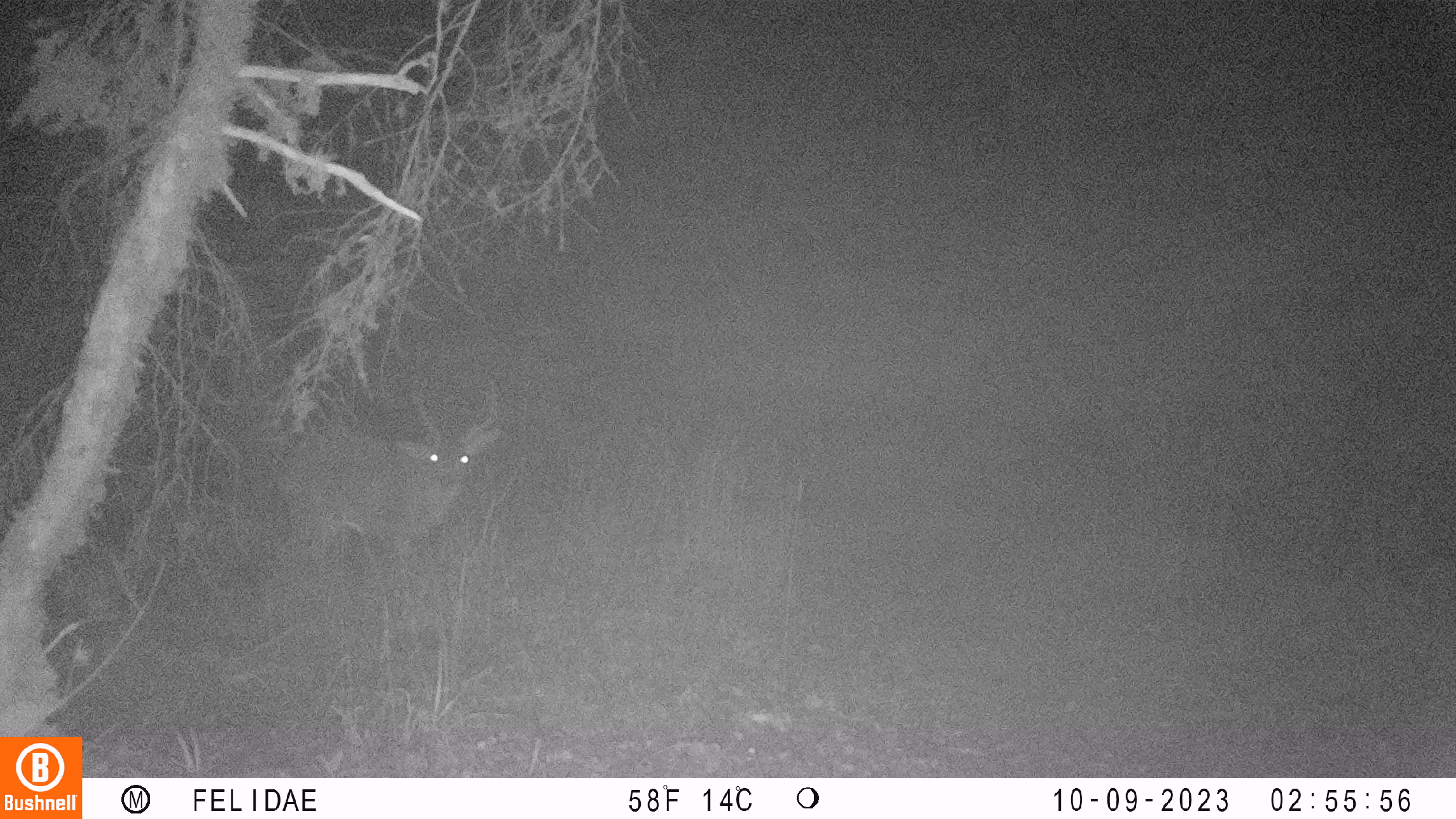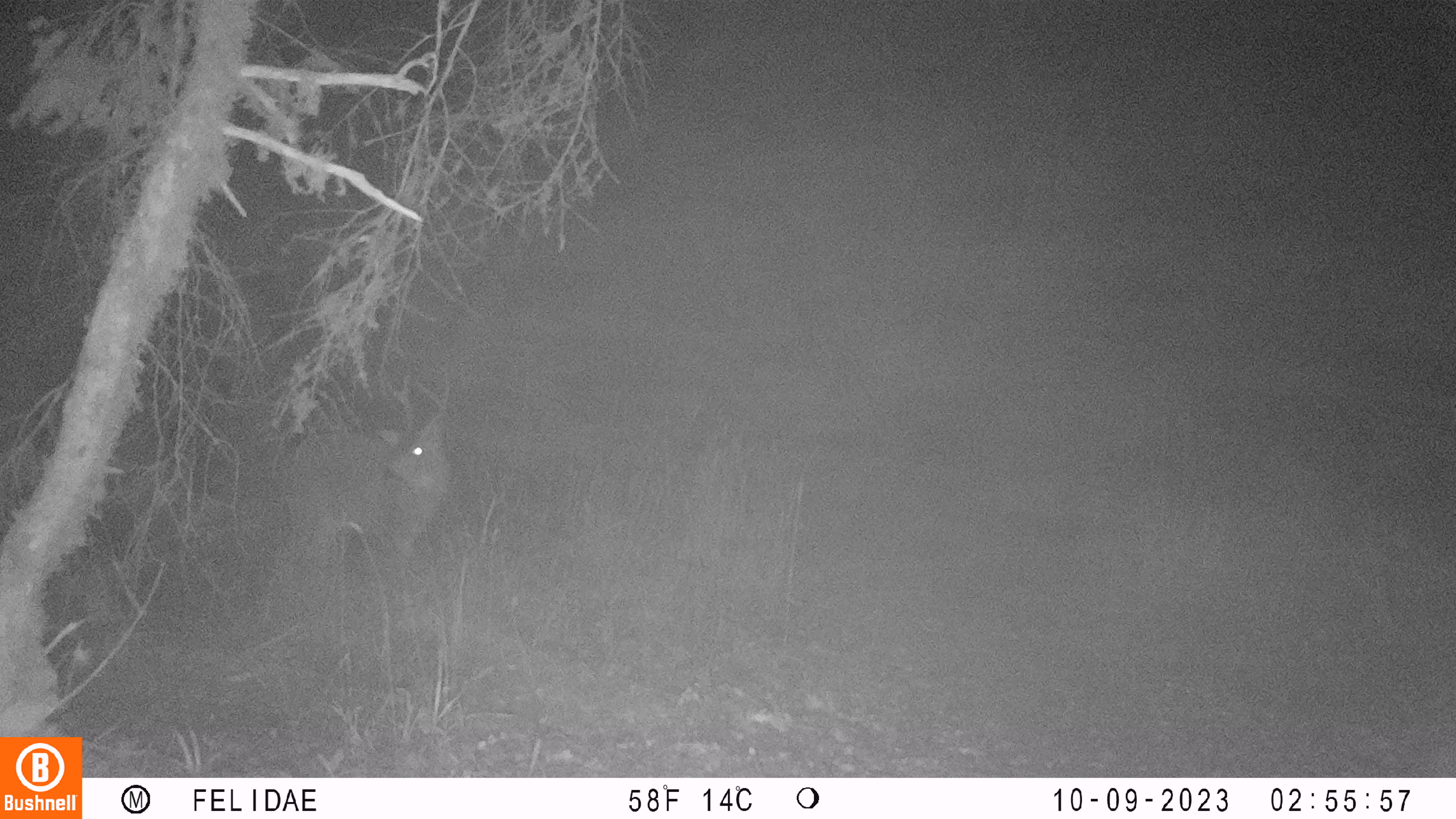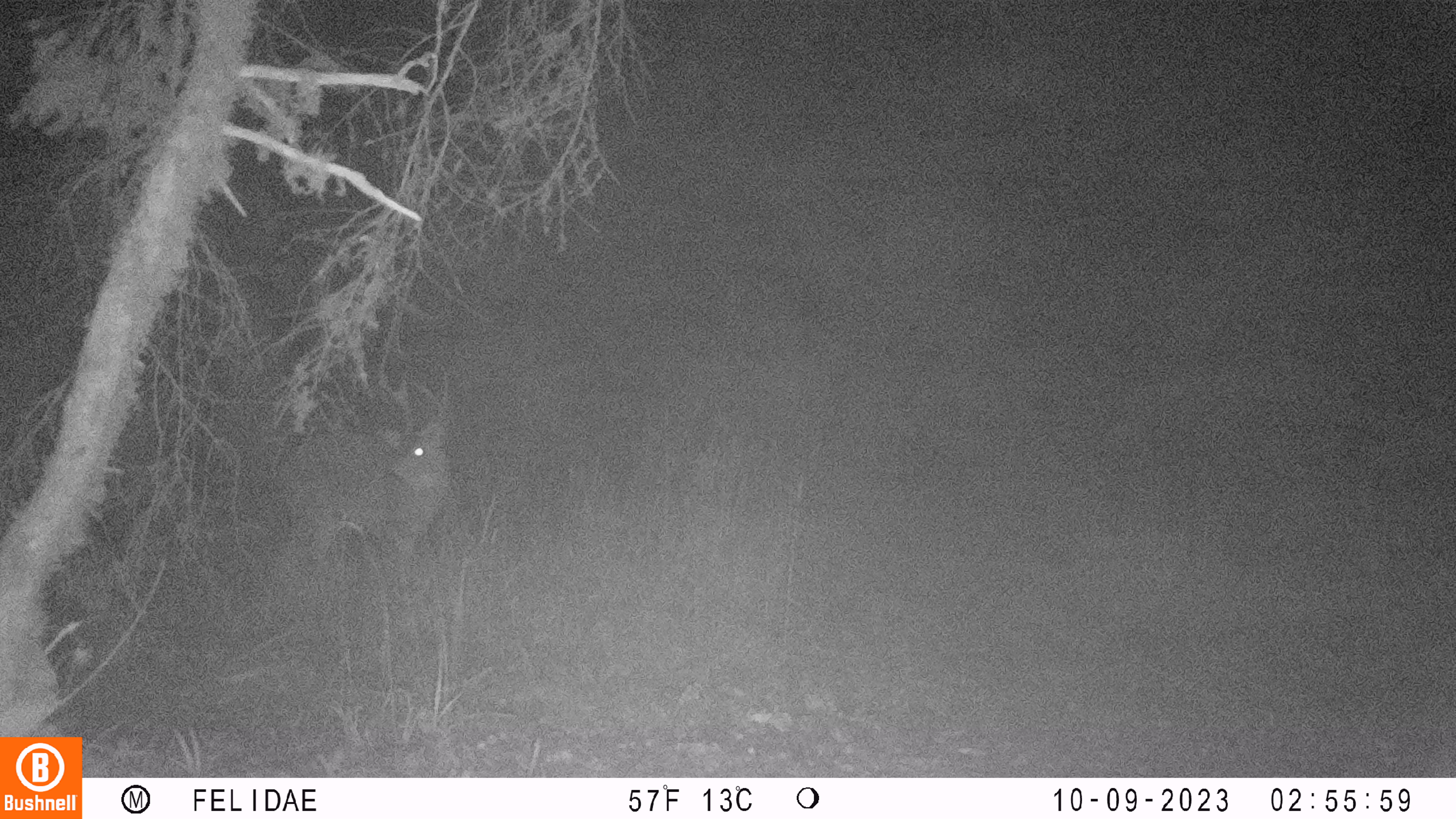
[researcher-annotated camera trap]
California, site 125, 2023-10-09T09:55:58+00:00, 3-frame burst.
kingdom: Animalia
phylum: Chordata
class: Mammalia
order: Artiodactyla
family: Cervidae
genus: Odocoileus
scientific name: Odocoileus hemionus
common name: mule deer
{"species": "mule deer (Odocoileus hemionus)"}